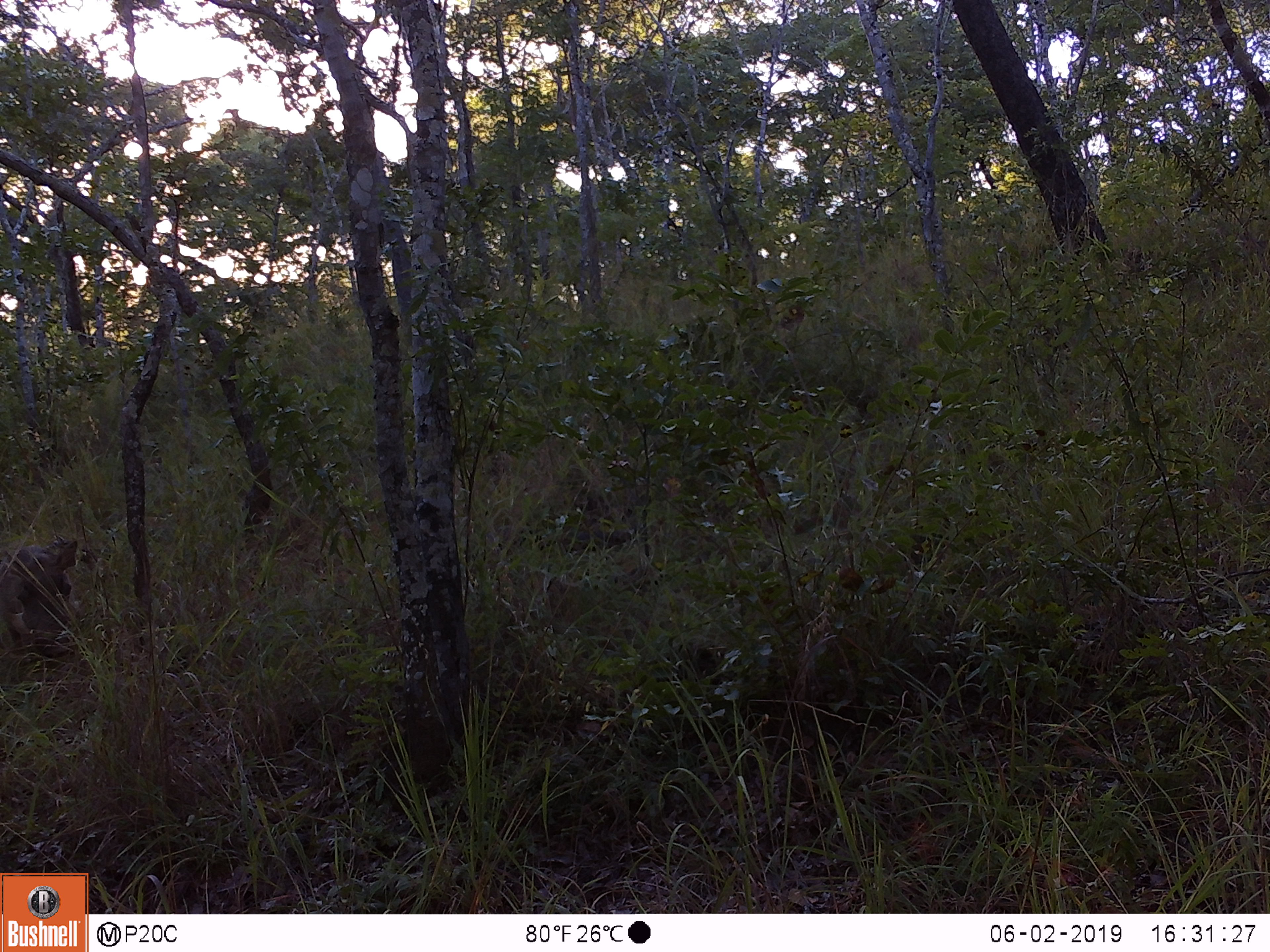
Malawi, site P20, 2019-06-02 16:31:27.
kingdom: Animalia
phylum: Chordata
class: Mammalia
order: Artiodactyla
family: Suidae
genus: Phacochoerus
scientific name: Phacochoerus africanus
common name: common warthog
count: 1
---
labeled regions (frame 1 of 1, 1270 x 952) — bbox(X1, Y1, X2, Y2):
common warthog: bbox(1, 524, 108, 682)